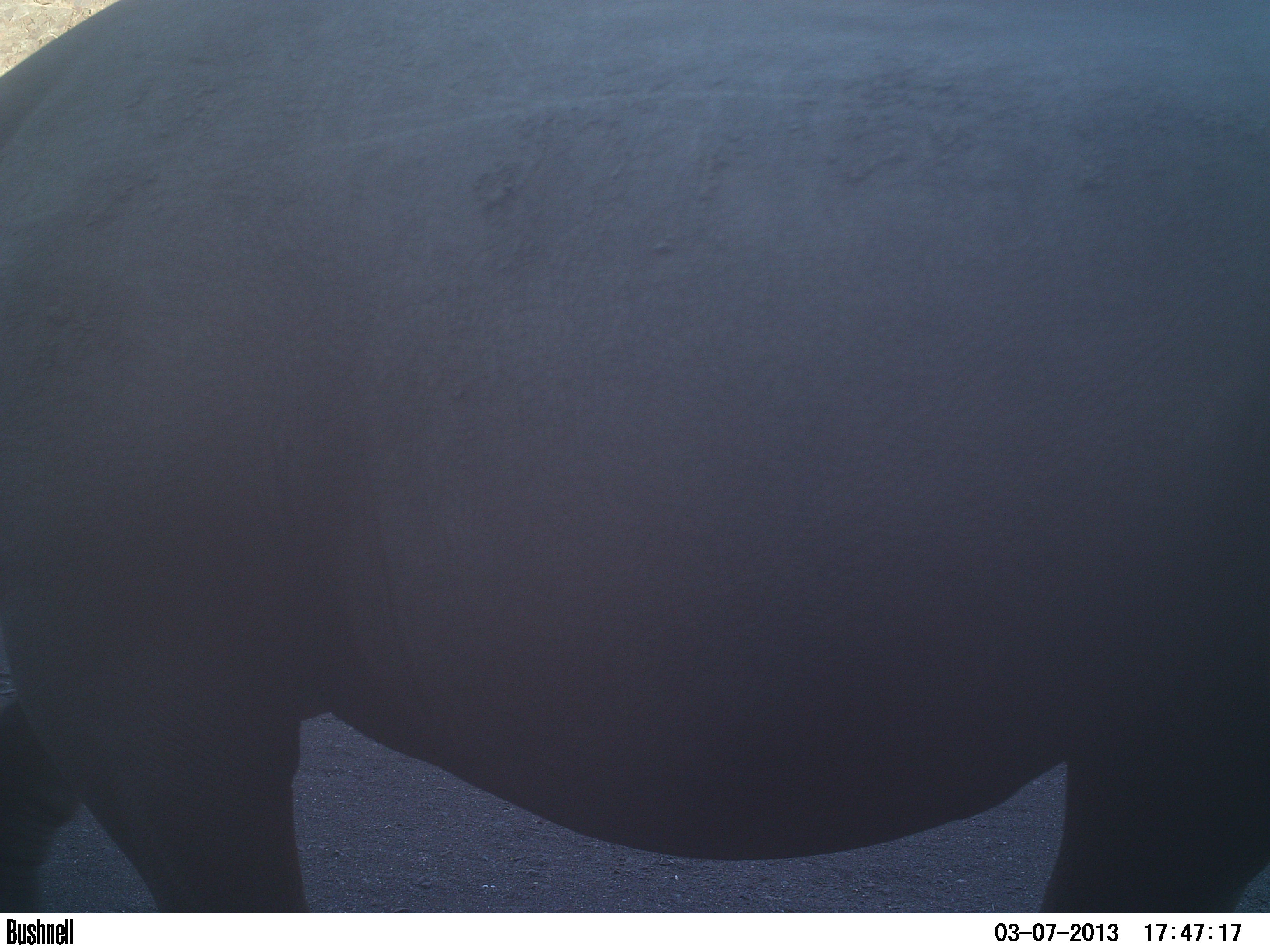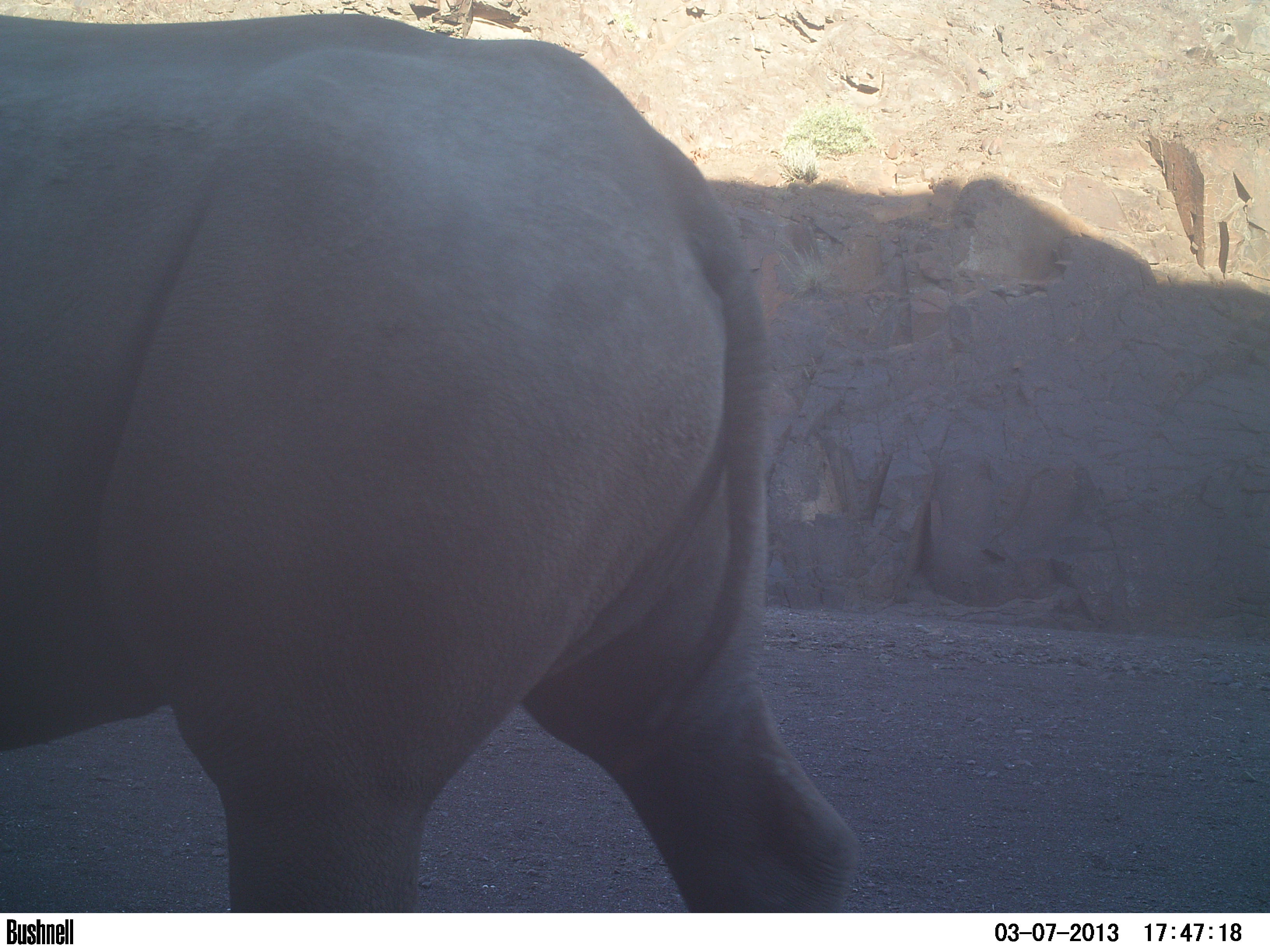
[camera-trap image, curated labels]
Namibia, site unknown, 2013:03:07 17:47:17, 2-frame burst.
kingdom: Animalia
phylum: Chordata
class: Mammalia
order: Perissodactyla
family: Rhinocerotidae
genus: Diceros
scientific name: Diceros bicornis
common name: black rhinoceros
Diceros bicornis (black rhinoceros).